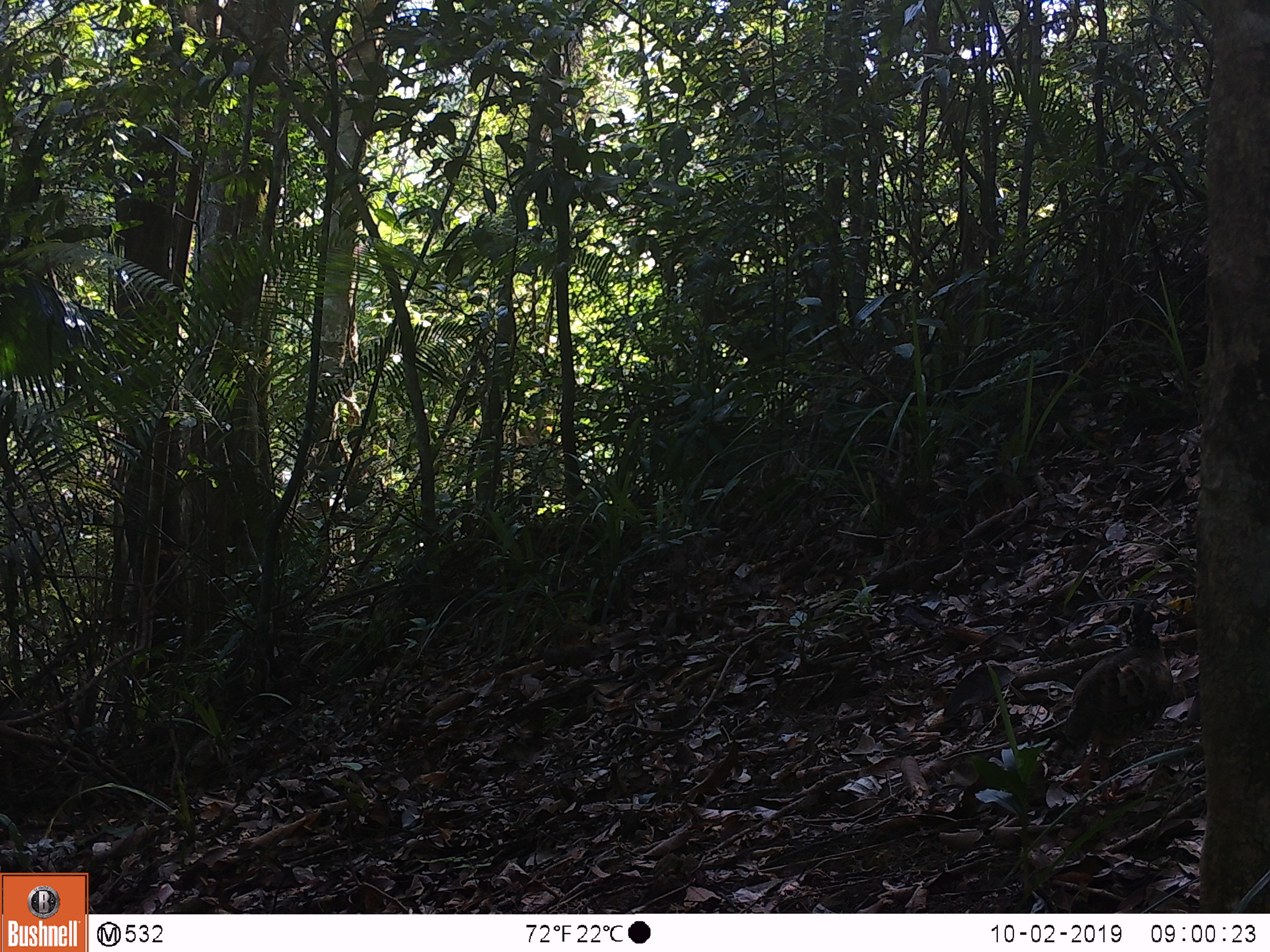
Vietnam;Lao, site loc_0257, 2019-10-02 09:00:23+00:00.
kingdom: Animalia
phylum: Chordata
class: Aves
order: Galliformes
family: Phasianidae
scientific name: Phasianidae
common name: partridge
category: unidentified partridge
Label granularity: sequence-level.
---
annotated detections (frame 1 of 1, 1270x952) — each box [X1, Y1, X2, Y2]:
unidentified partridge: [1055, 596, 1174, 808]